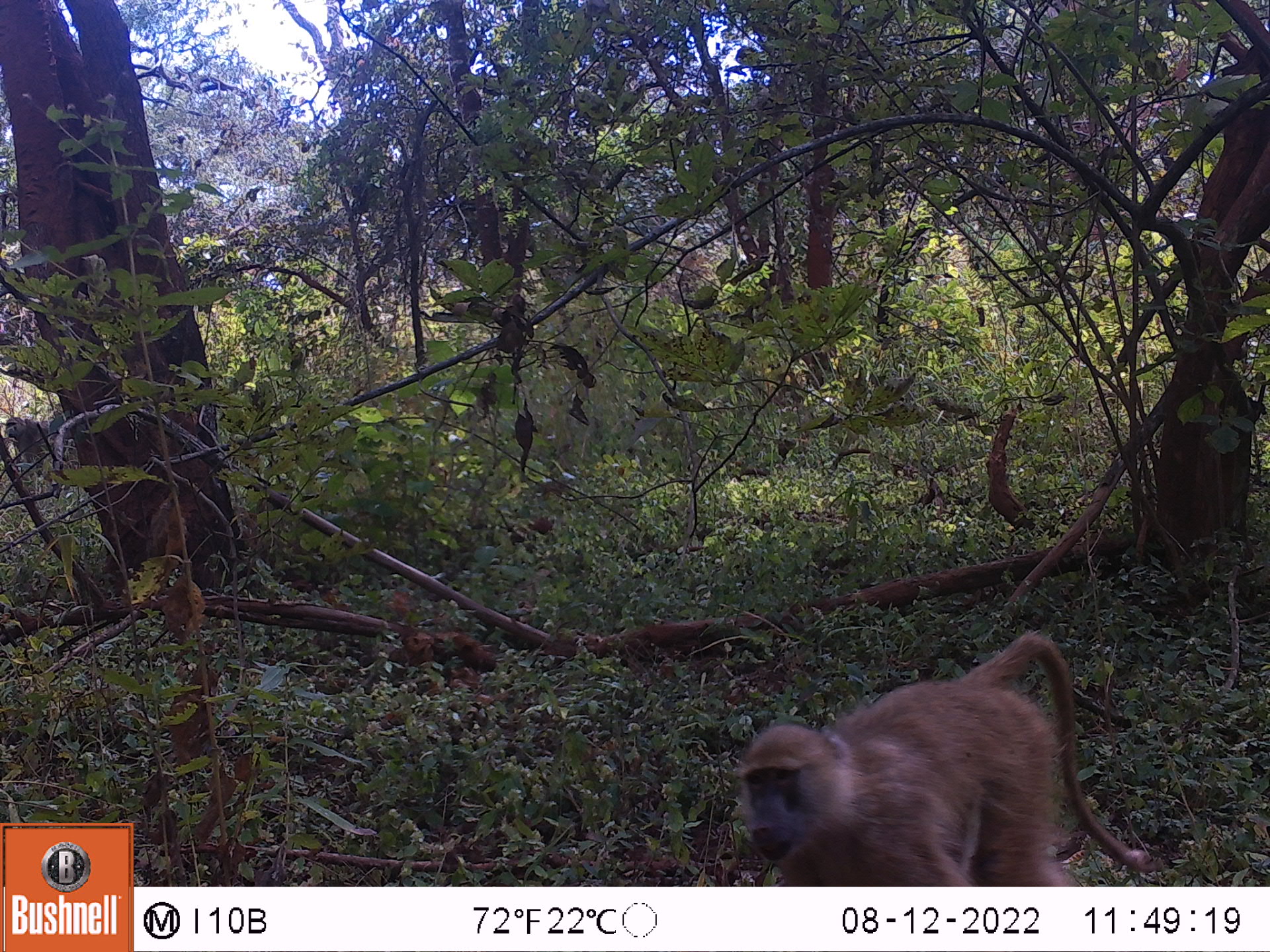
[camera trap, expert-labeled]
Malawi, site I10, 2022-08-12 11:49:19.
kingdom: Animalia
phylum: Chordata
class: Mammalia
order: Primates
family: Cercopithecidae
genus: Papio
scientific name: Papio cynocephalus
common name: yellow baboon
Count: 1.